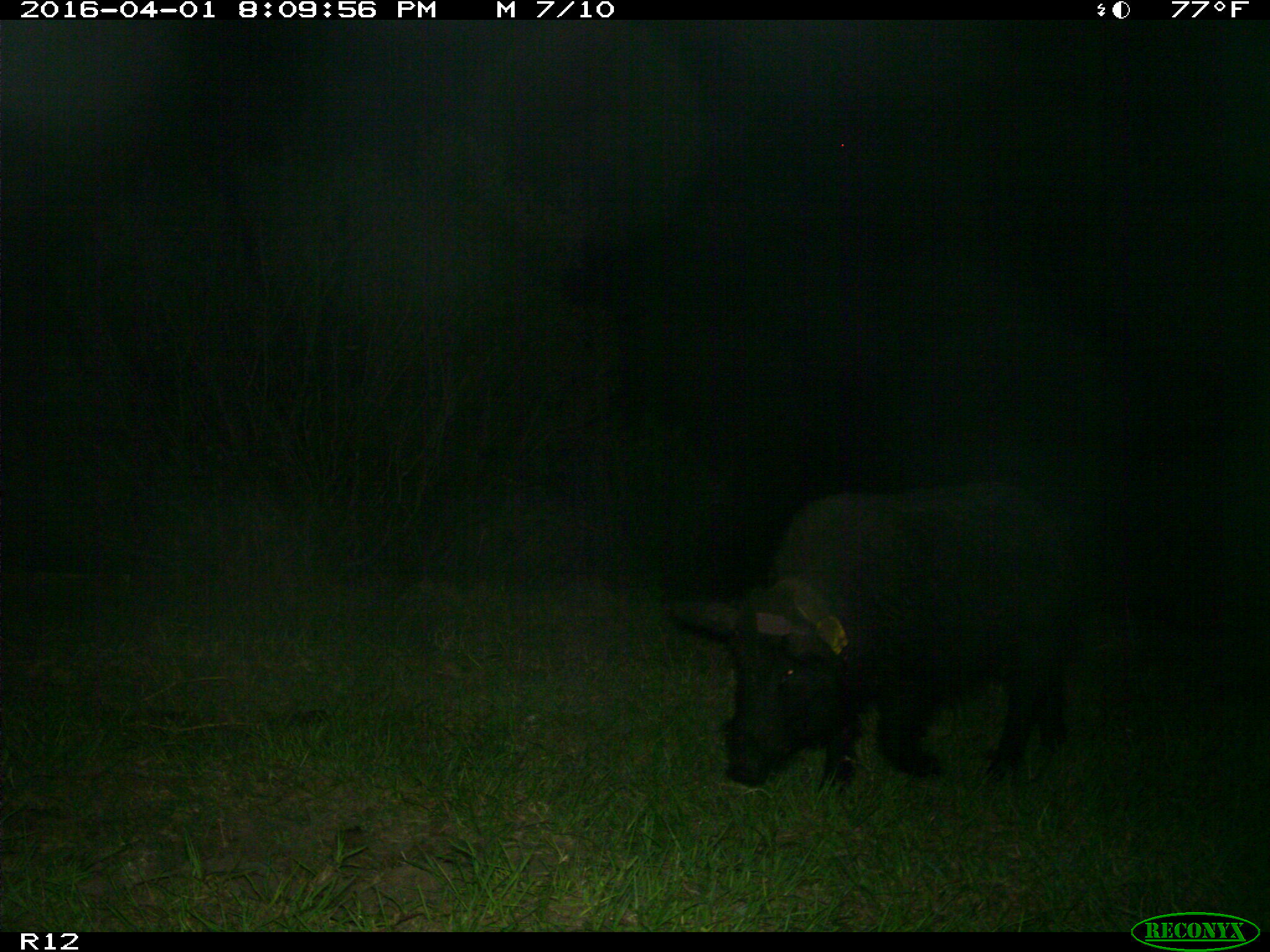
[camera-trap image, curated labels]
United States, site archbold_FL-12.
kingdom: Animalia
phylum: Chordata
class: Mammalia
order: Artiodactyla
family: Suidae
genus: Sus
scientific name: Sus scrofa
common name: wild boar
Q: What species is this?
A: Sus scrofa (wild boar).